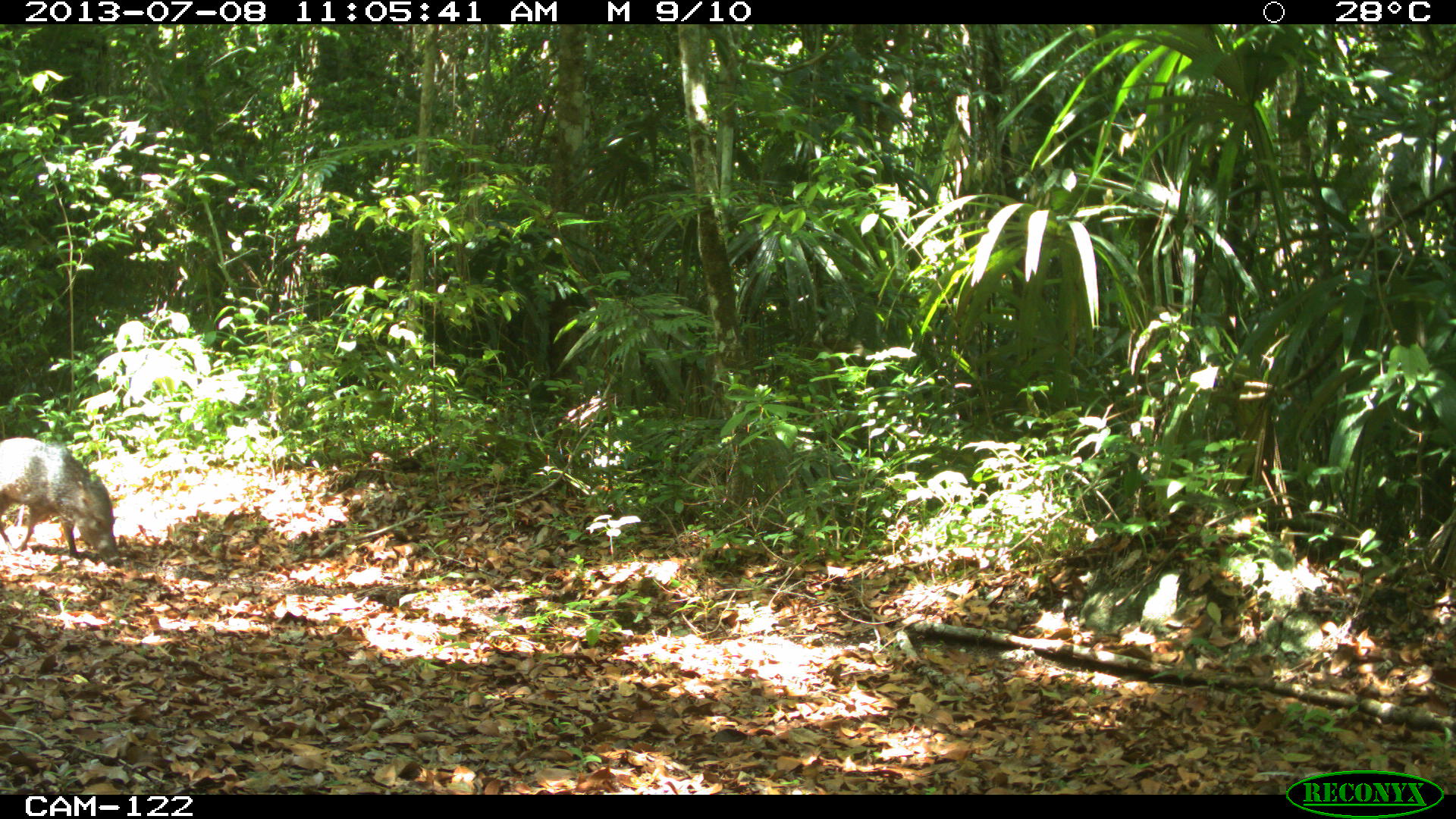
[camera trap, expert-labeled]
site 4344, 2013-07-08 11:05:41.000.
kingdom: Animalia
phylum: Chordata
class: Mammalia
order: Artiodactyla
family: Tayassuidae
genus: Pecari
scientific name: Pecari tajacu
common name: collared peccary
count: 1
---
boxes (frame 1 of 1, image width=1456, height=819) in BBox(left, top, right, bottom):
pecari tajacu: BBox(0, 436, 123, 566)